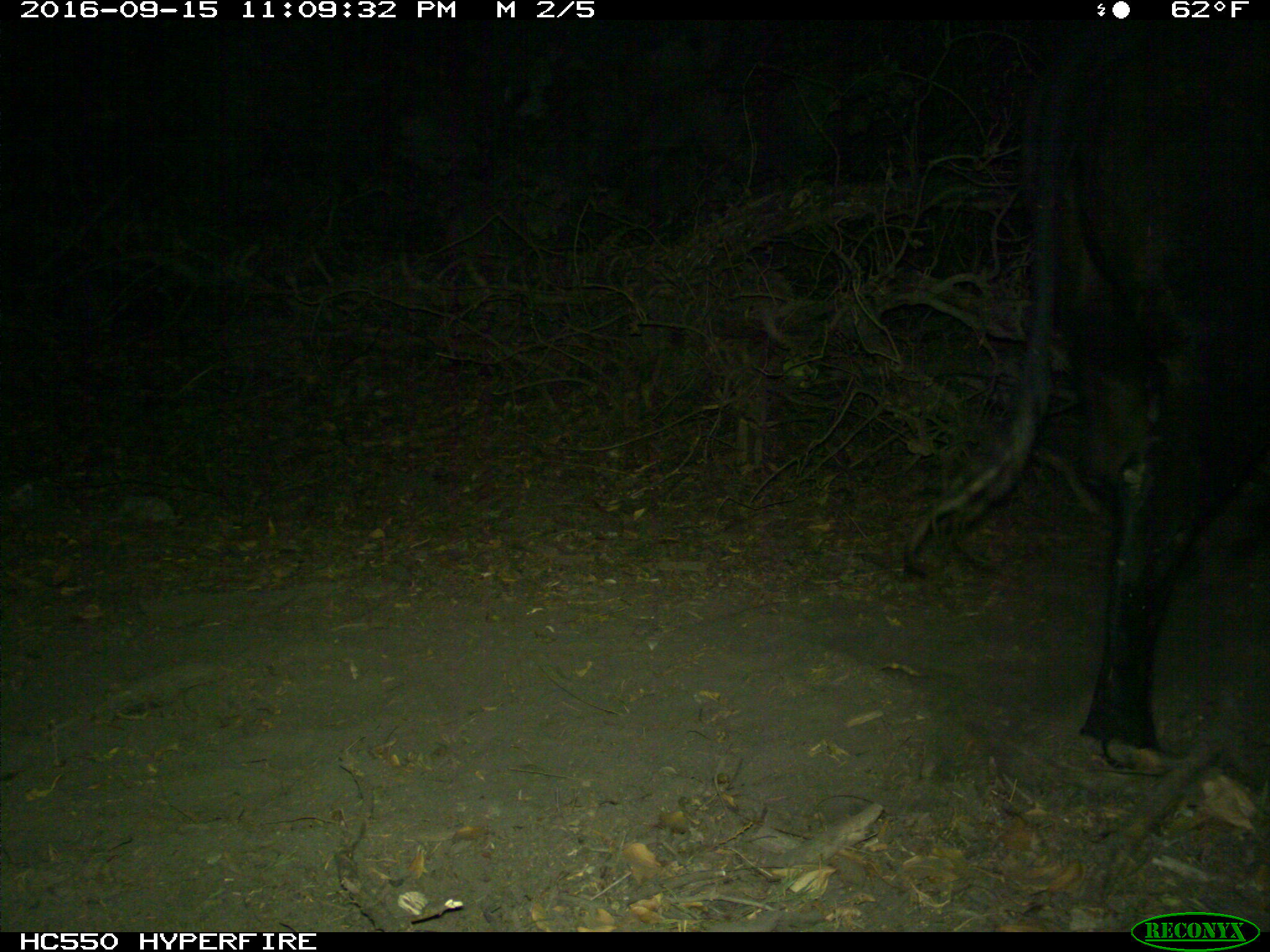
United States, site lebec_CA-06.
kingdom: Animalia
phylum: Chordata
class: Mammalia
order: Artiodactyla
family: Bovidae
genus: Bos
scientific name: Bos taurus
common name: domestic cow